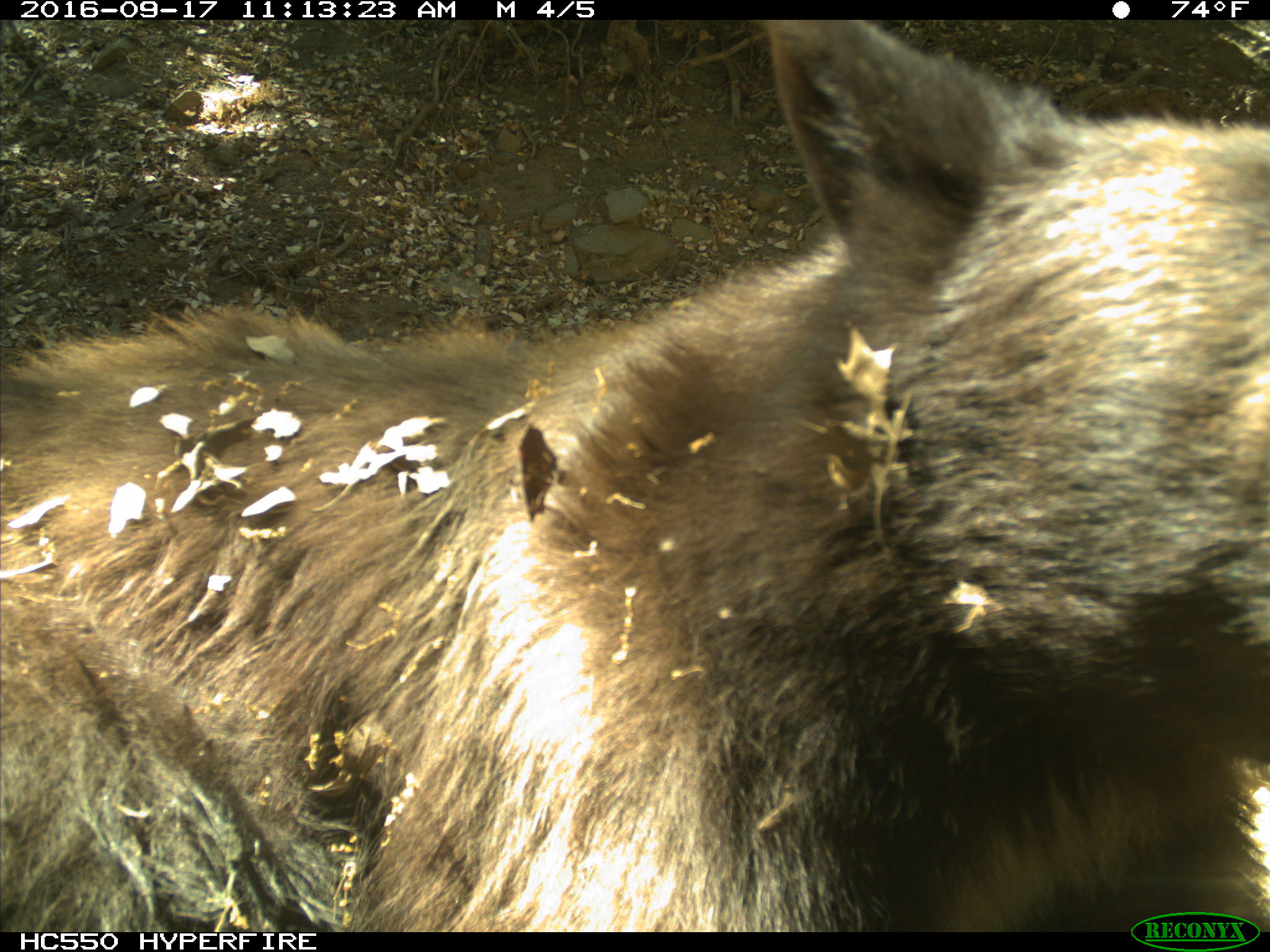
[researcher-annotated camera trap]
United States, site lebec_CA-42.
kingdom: Animalia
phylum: Chordata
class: Mammalia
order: Carnivora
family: Ursidae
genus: Ursus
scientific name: Ursus americanus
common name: american black bear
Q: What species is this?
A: Ursus americanus (american black bear).